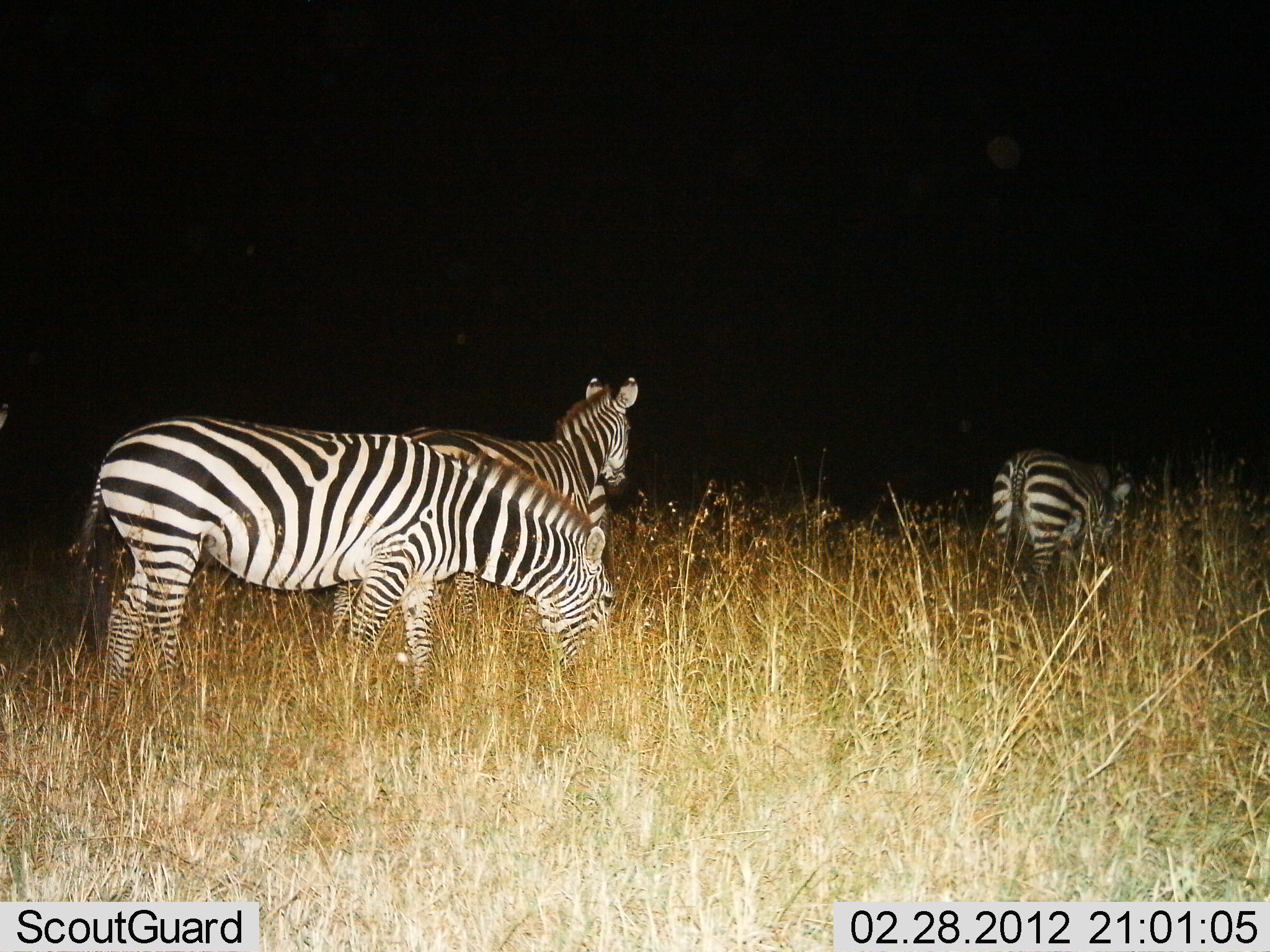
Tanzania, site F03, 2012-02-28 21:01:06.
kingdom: Animalia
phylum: Chordata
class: Mammalia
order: Perissodactyla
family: Equidae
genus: Equus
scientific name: Equus quagga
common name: plains zebra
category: zebra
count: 3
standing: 85%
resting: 0%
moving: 8%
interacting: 0%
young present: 0%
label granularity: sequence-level